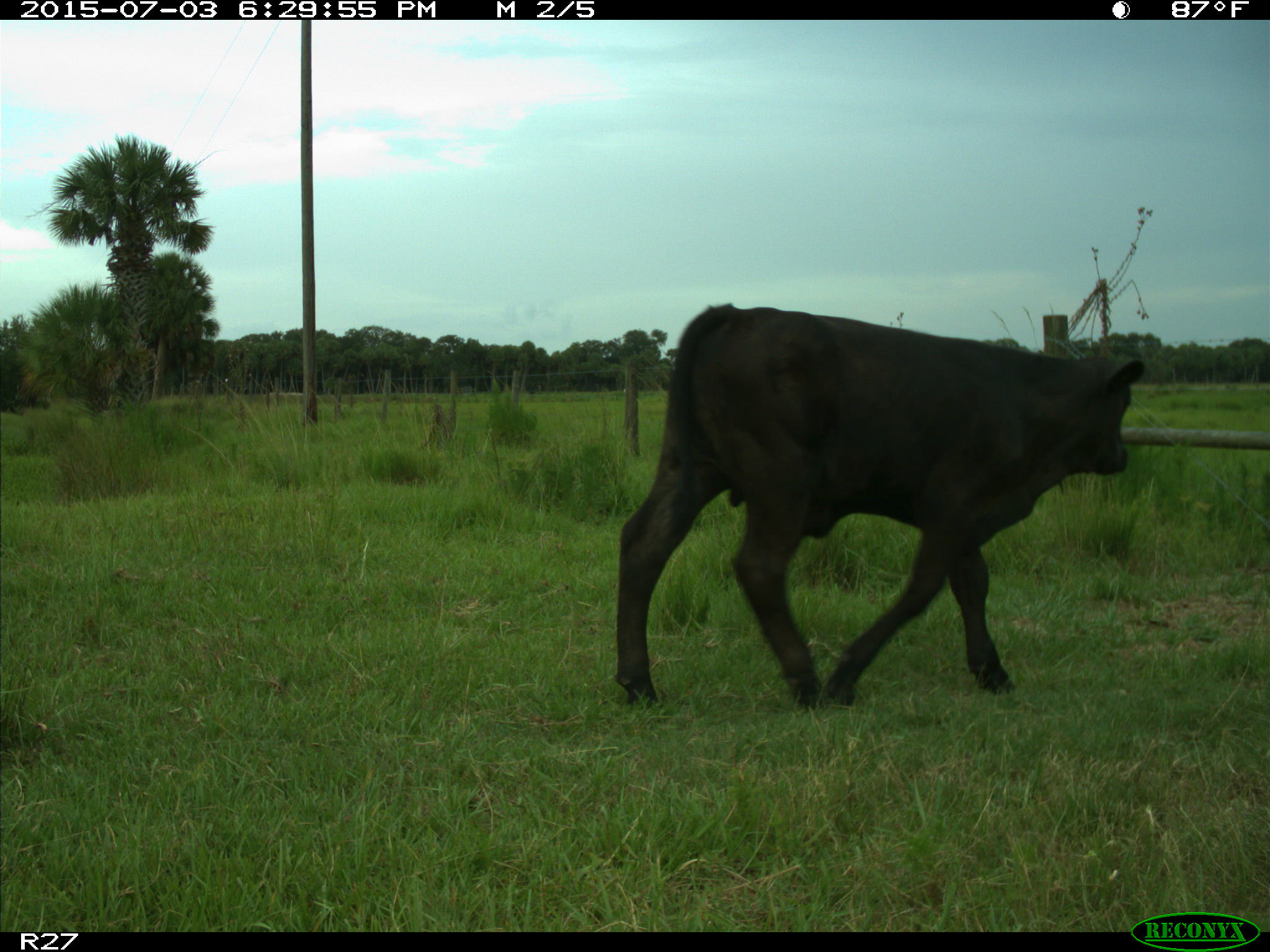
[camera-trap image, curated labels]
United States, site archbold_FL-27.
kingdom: Animalia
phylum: Chordata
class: Mammalia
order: Artiodactyla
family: Bovidae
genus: Bos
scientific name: Bos taurus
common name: domestic cow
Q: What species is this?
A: Bos taurus (domestic cow).